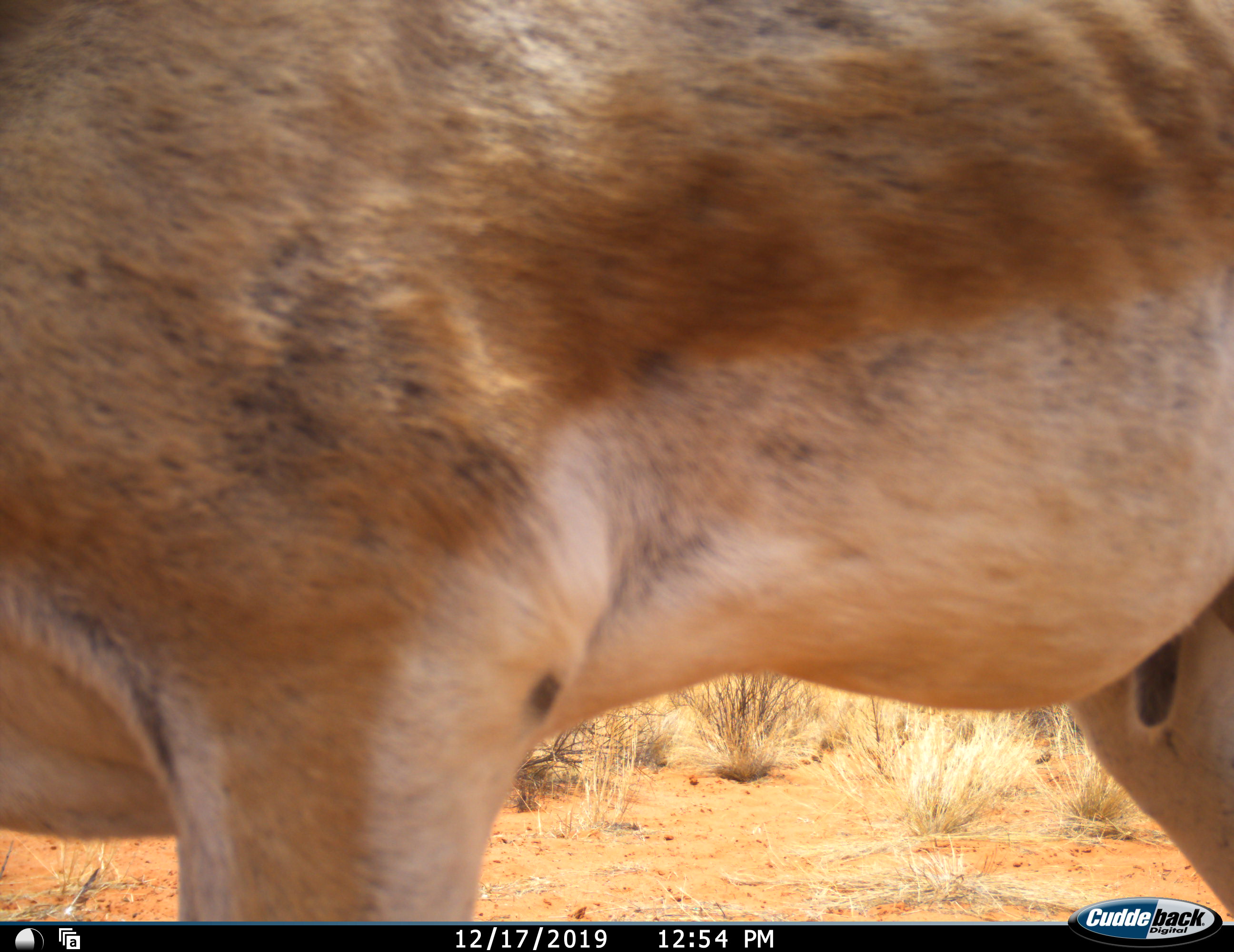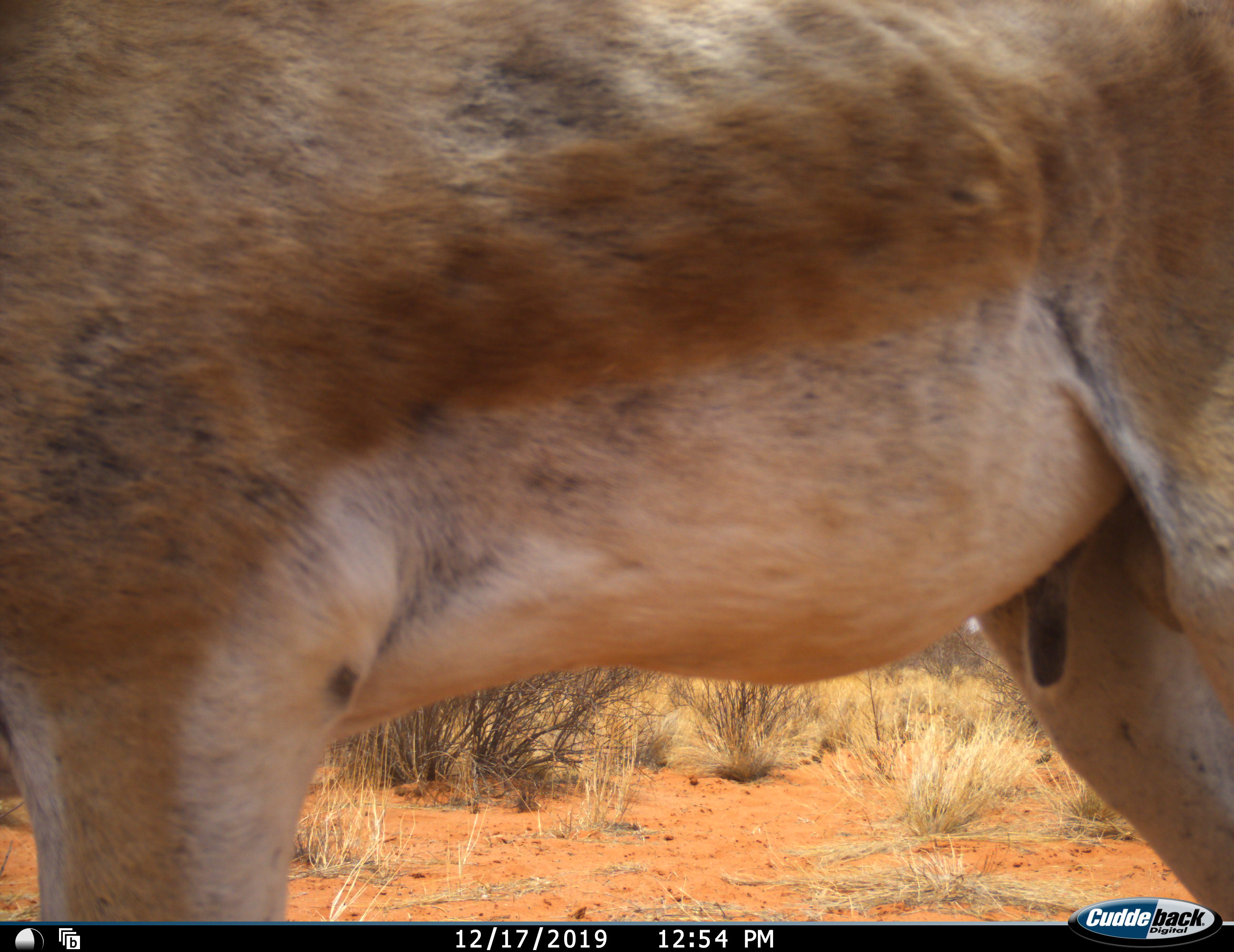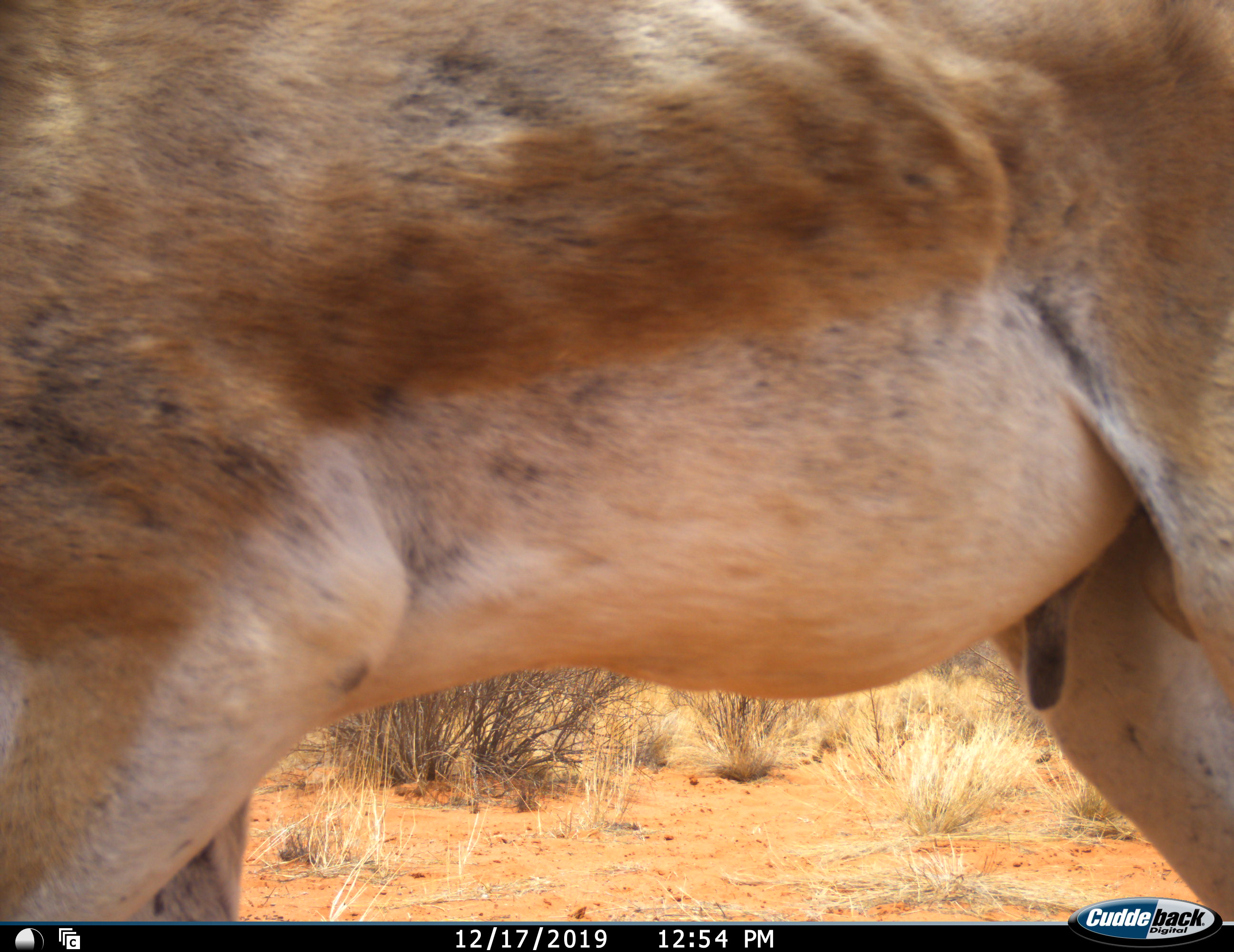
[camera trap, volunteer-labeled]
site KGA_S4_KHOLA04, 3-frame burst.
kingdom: Animalia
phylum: Chordata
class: Mammalia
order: Artiodactyla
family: Bovidae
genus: Antidorcas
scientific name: Antidorcas marsupialis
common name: springbok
Springbok (Antidorcas marsupialis), count 1. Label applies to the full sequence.